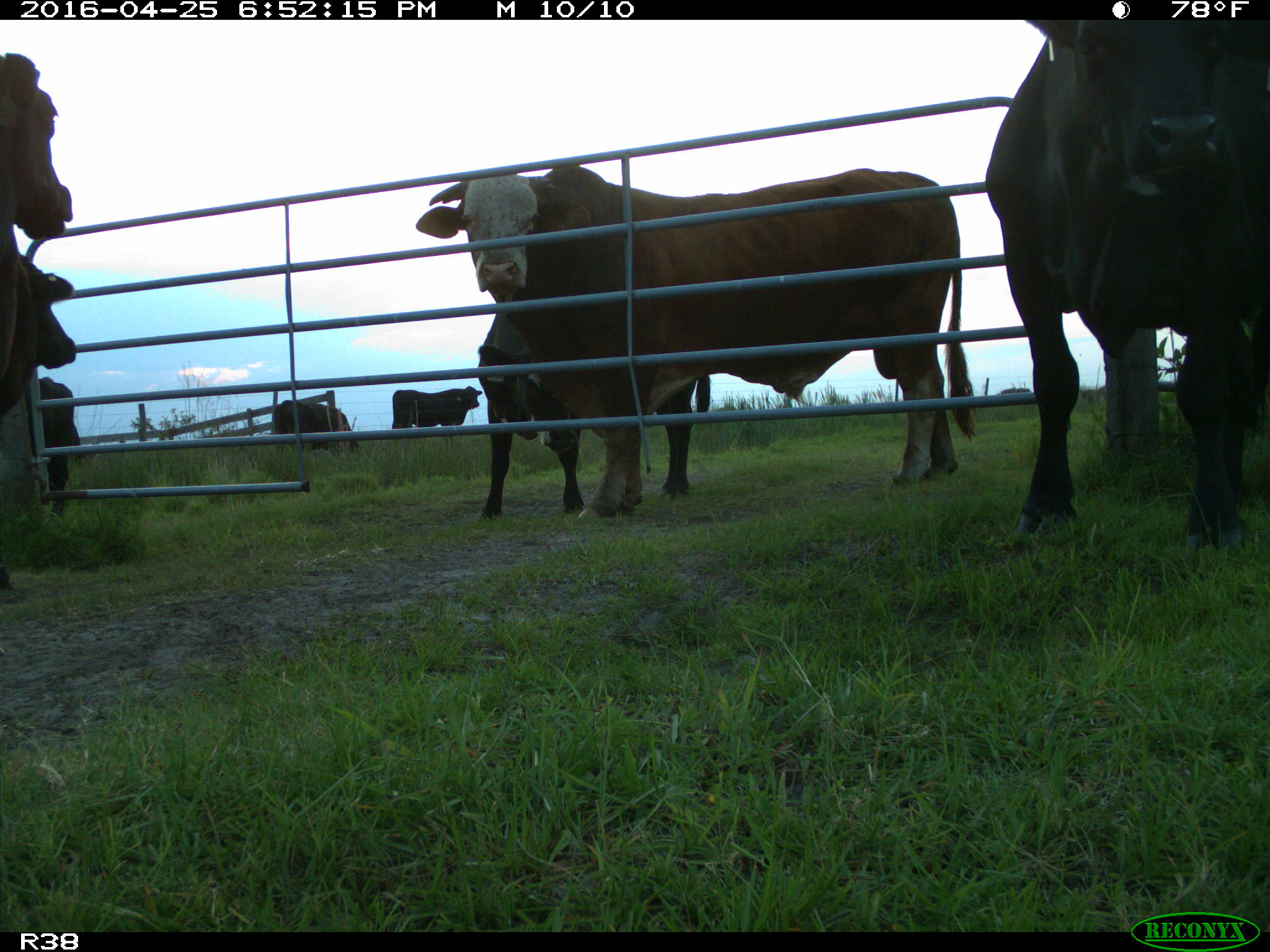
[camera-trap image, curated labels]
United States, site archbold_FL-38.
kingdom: Animalia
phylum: Chordata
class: Mammalia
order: Artiodactyla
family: Bovidae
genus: Bos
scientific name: Bos taurus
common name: domestic cow